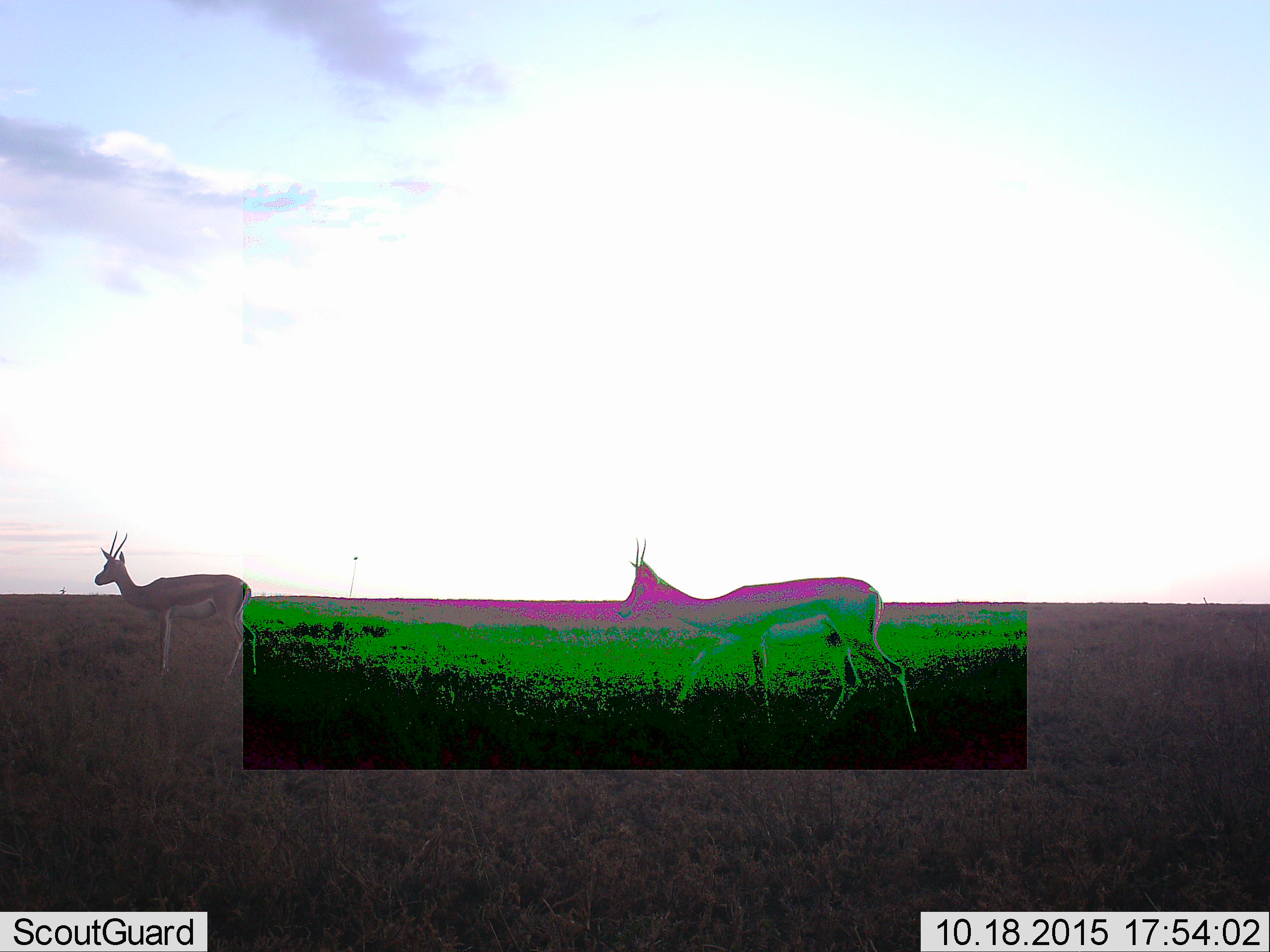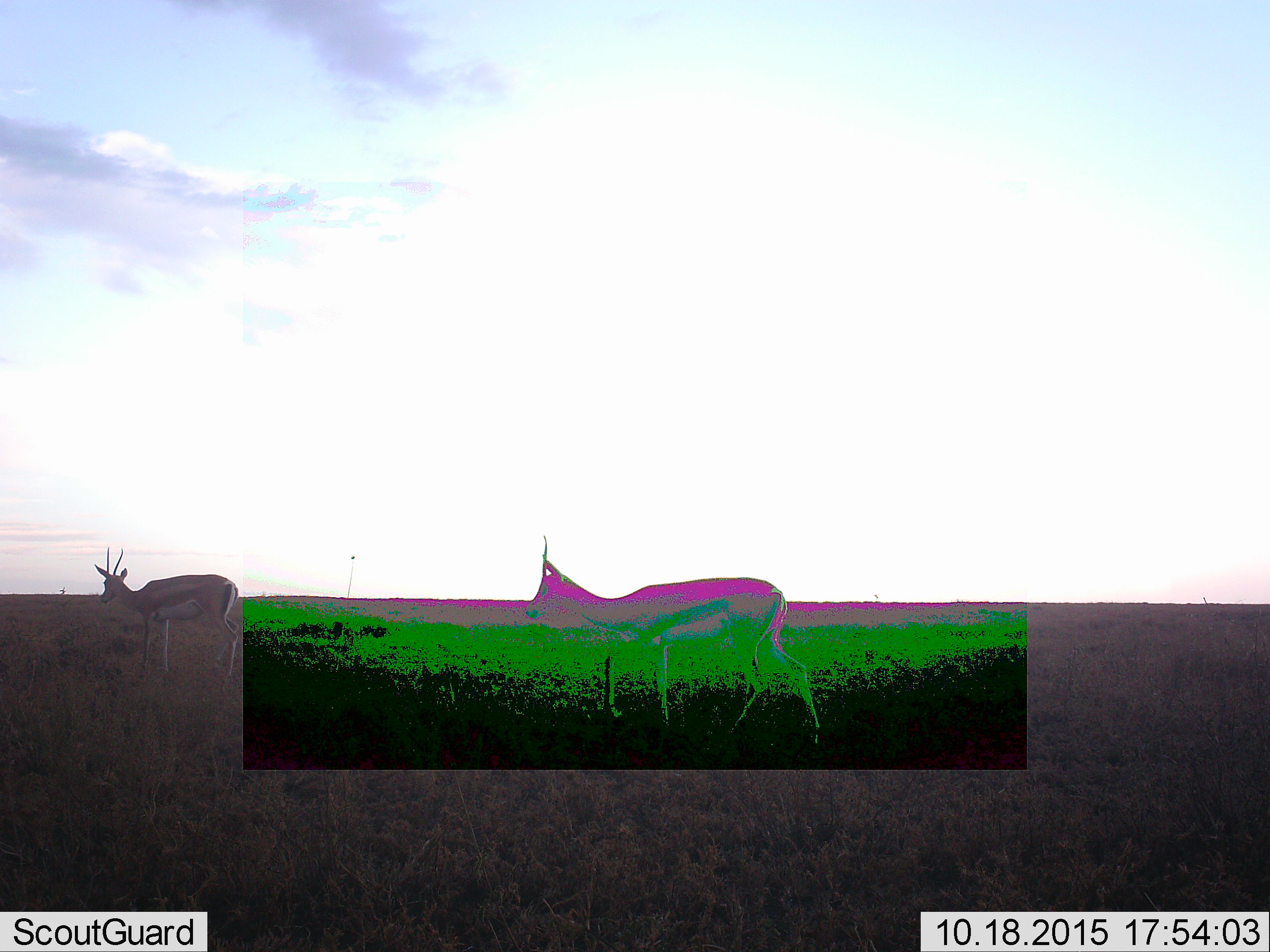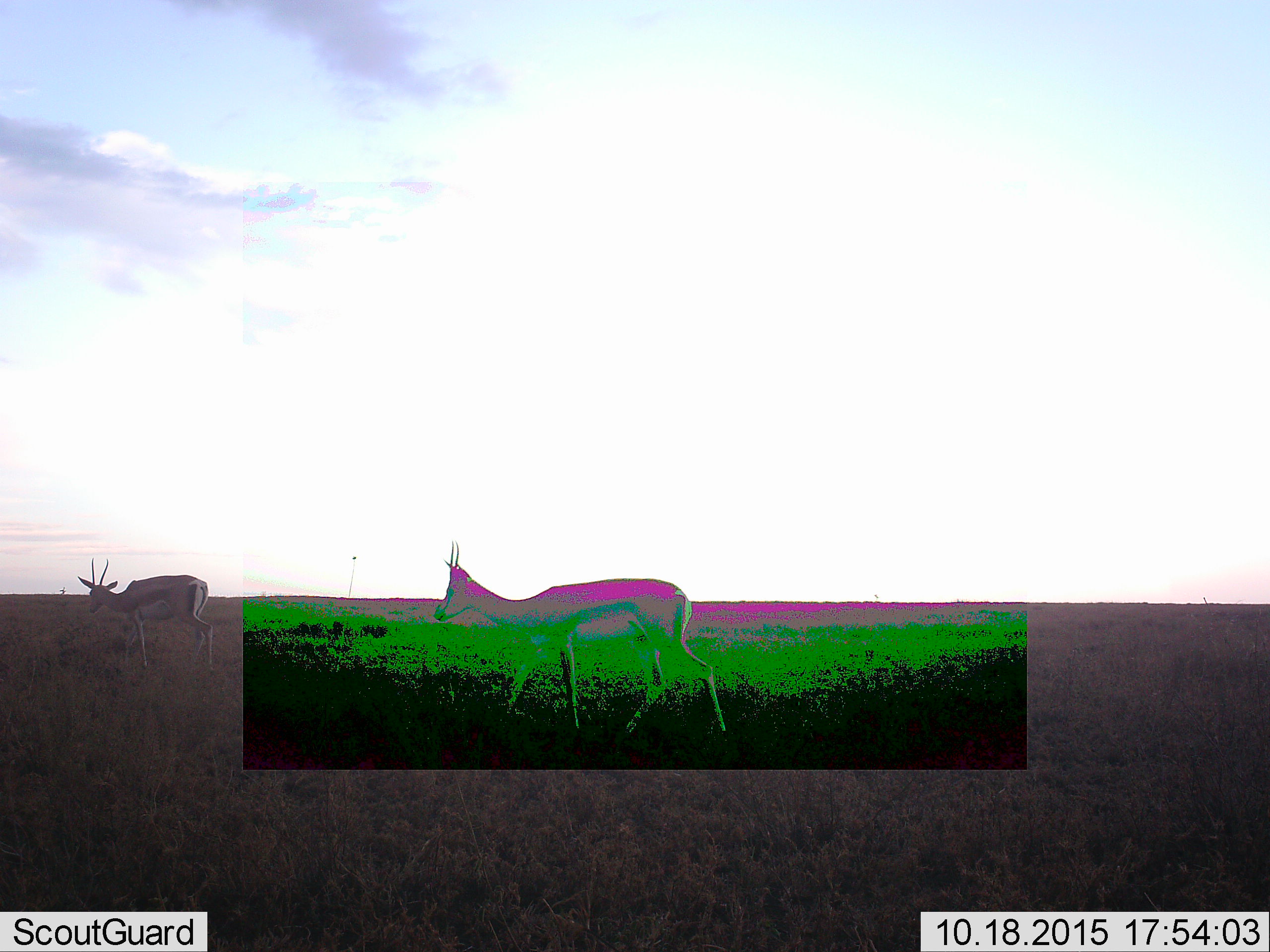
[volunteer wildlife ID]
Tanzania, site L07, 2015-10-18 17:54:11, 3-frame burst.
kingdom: Animalia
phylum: Chordata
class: Mammalia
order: Artiodactyla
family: Bovidae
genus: Eudorcas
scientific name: Eudorcas thomsonii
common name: thomson's gazelle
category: gazellethomsons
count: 2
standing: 14%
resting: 0%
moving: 100%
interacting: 0%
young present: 0%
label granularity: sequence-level